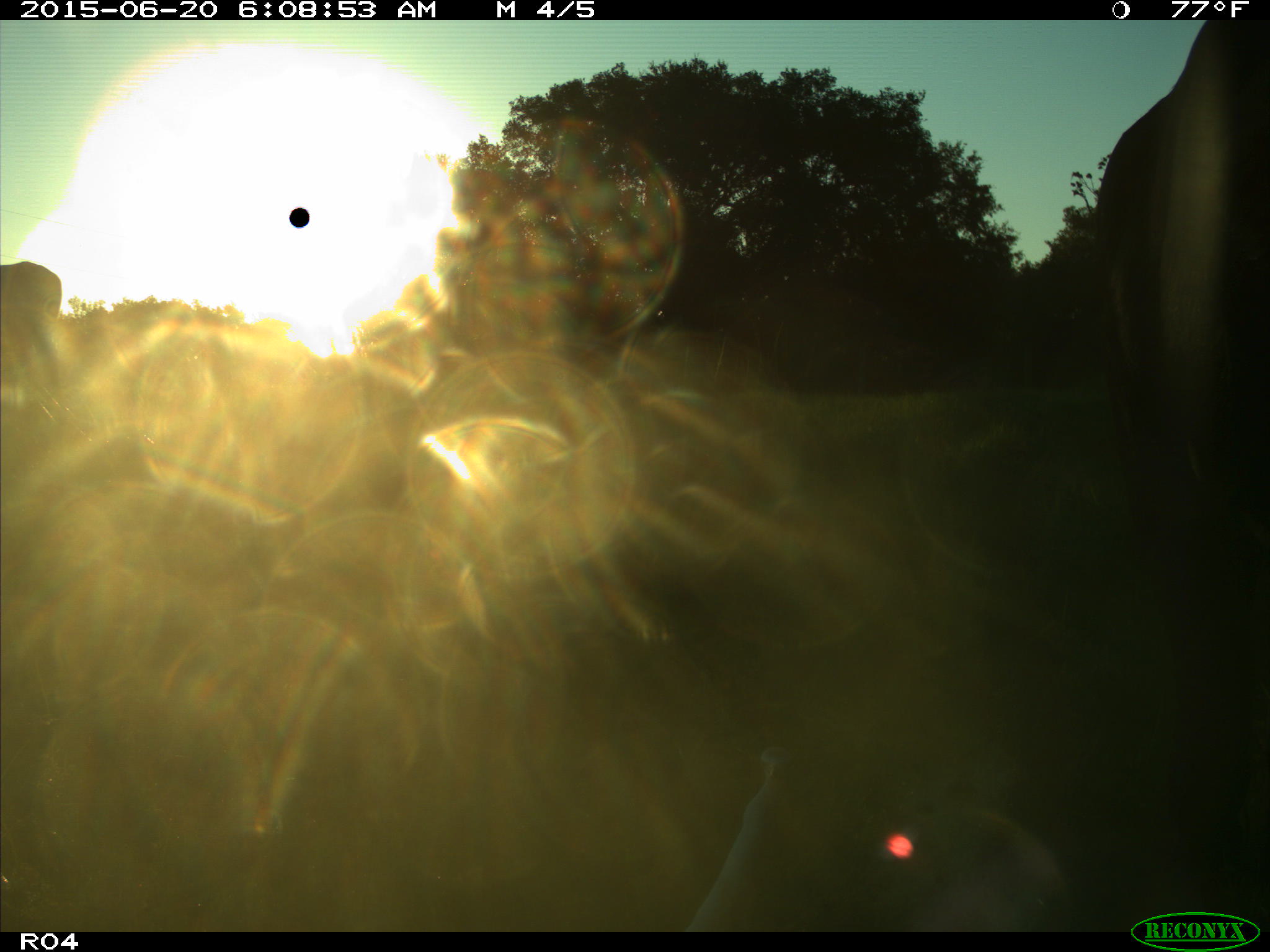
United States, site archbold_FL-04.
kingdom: Animalia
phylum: Chordata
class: Mammalia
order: Artiodactyla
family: Bovidae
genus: Bos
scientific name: Bos taurus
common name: domestic cow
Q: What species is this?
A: Bos taurus (domestic cow).